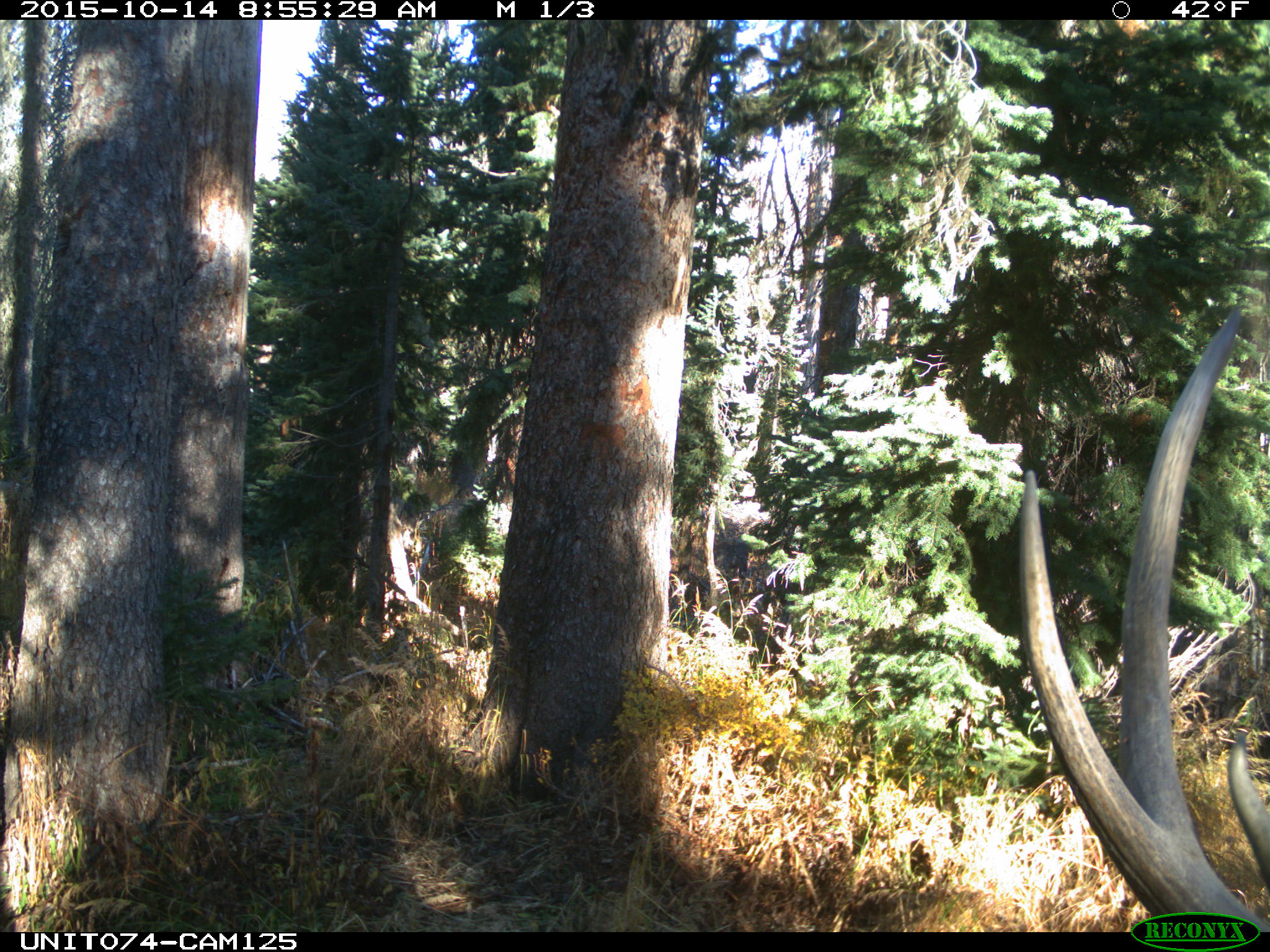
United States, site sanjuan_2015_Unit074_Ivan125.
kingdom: Animalia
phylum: Chordata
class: Mammalia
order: Artiodactyla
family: Cervidae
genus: Cervus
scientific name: Cervus elaphus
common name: red deer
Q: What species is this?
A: Cervus elaphus (red deer).